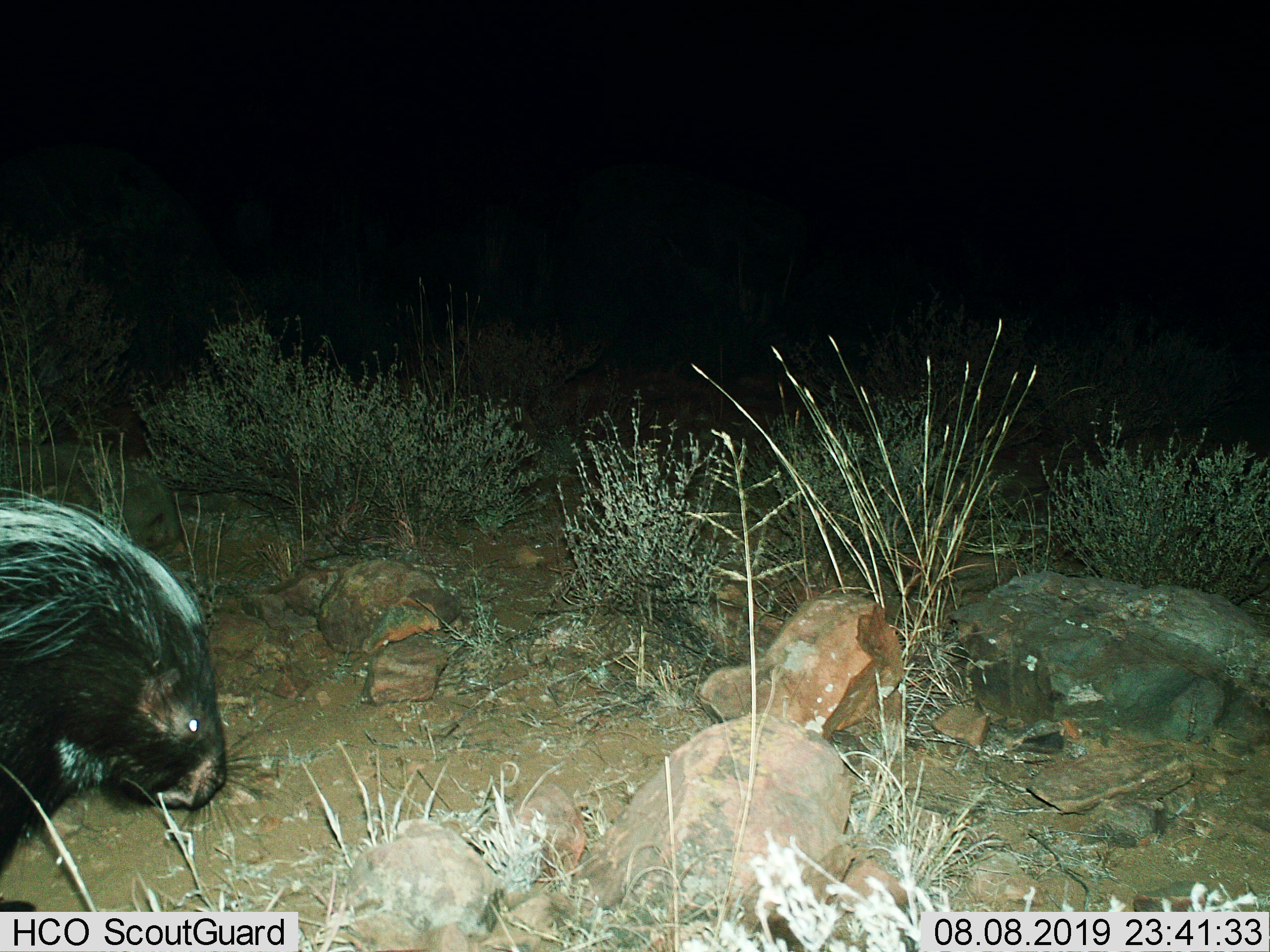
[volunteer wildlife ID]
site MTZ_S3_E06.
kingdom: Animalia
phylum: Chordata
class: Mammalia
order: Rodentia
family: Hystricidae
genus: Hystrix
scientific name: Hystrix cristata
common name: crested porcupine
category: porcupine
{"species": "porcupine (crested porcupine) (Hystrix cristata)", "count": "1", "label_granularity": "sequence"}